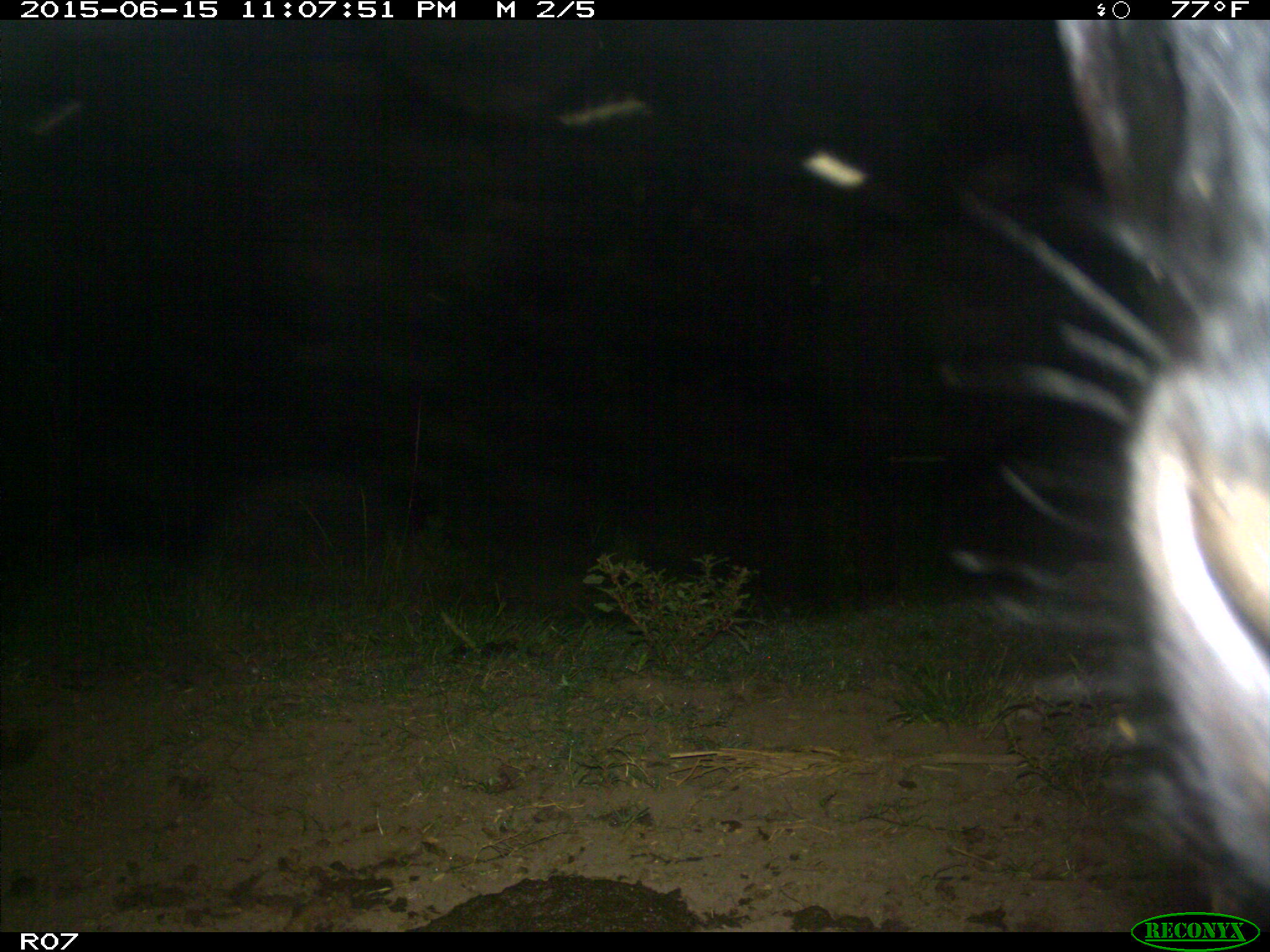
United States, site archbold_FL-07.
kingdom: Animalia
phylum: Chordata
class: Mammalia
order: Artiodactyla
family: Bovidae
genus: Bos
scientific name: Bos taurus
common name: domestic cow